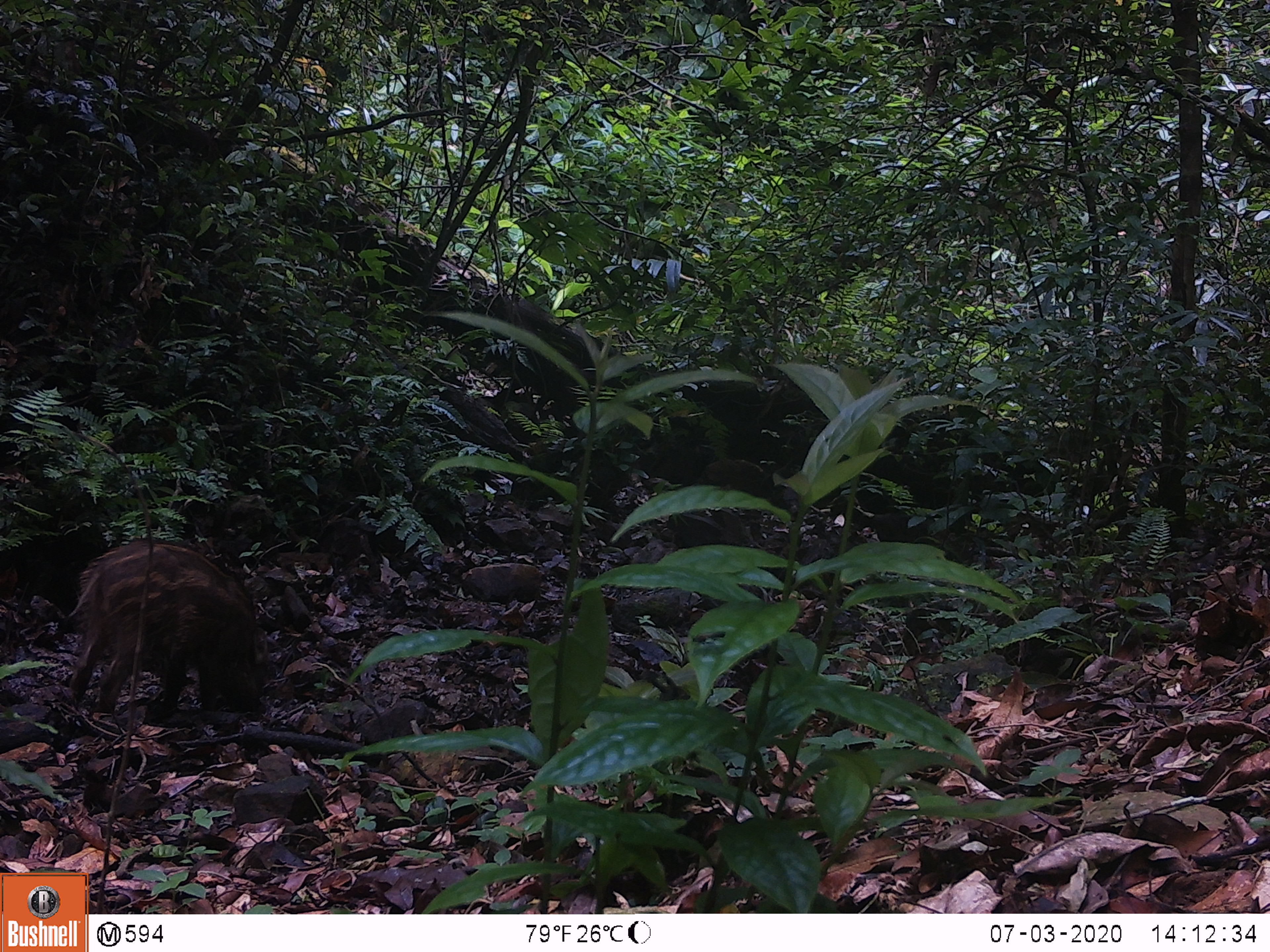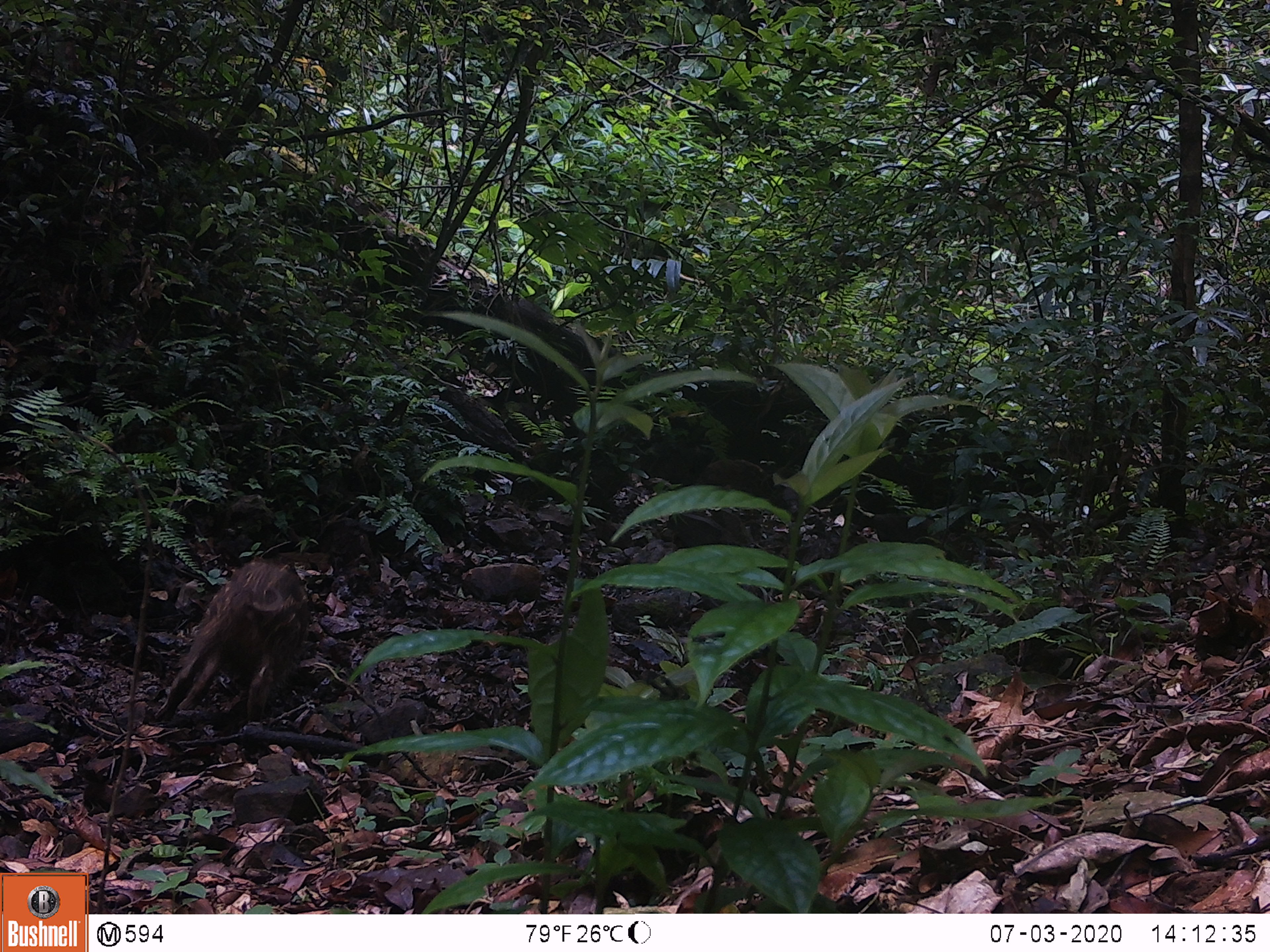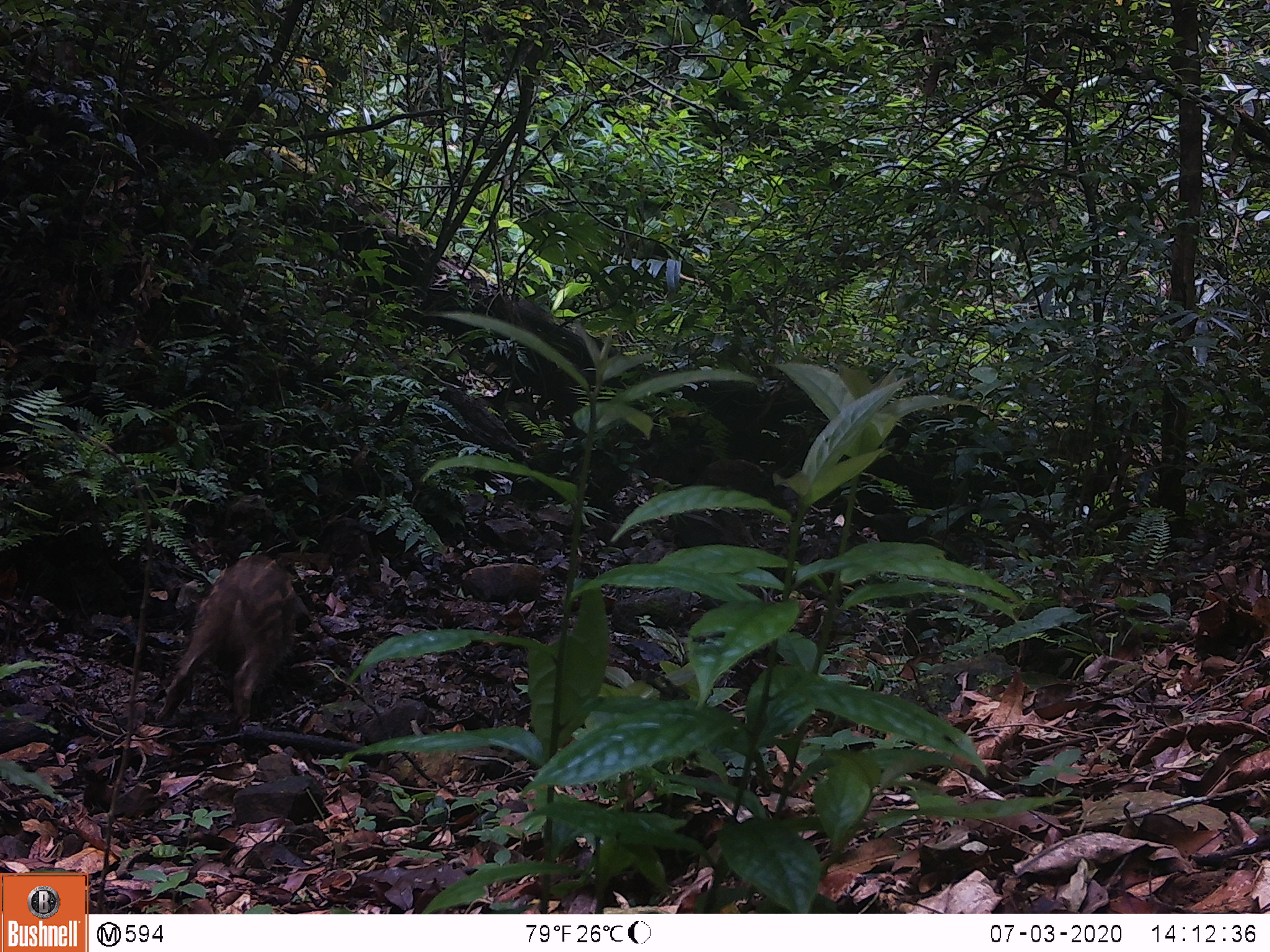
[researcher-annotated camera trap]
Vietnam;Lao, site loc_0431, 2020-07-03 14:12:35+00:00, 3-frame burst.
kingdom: Animalia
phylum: Chordata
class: Mammalia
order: Artiodactyla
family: Suidae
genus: Sus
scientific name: Sus scrofa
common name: eurasian wild pig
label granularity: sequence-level